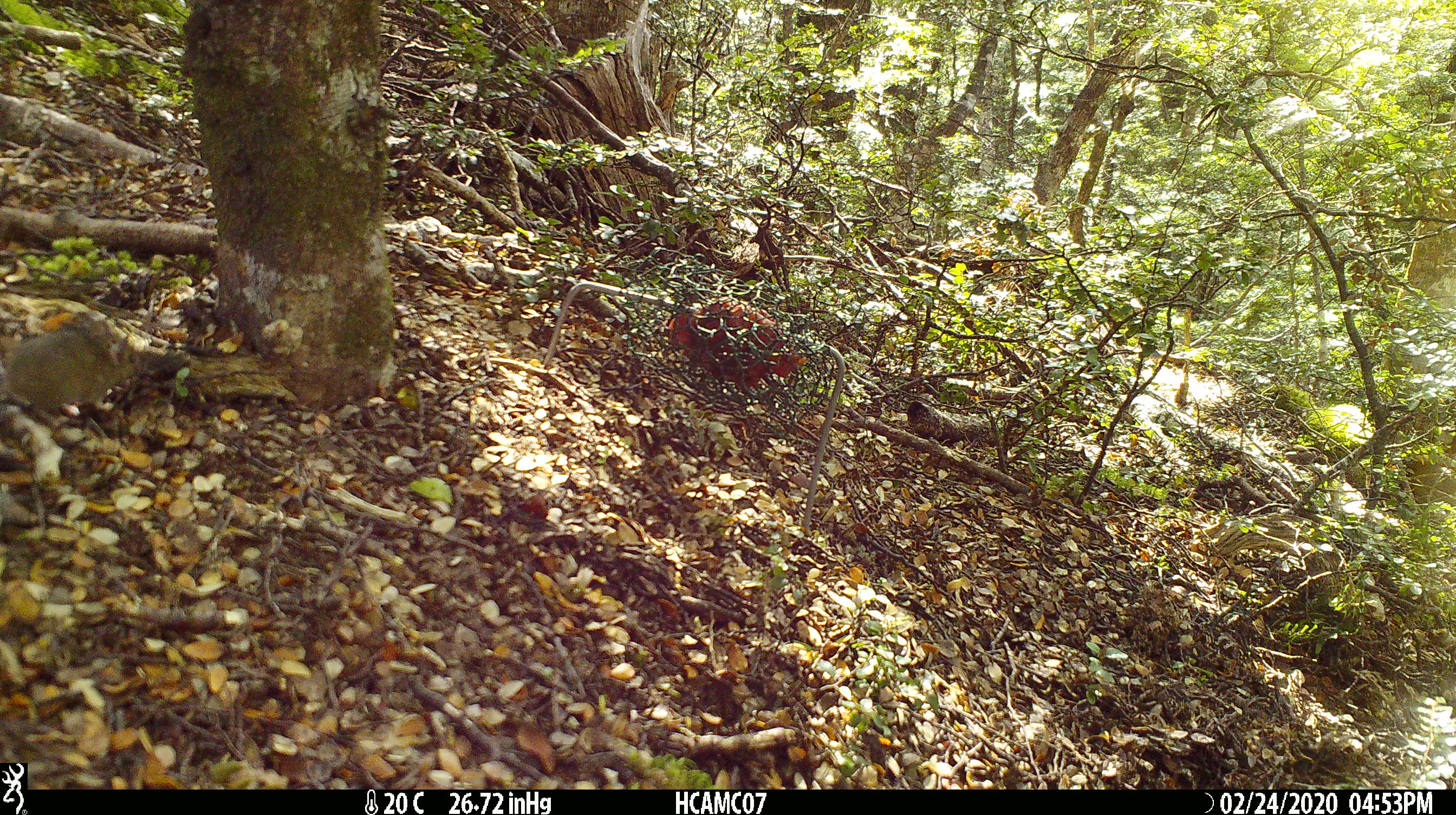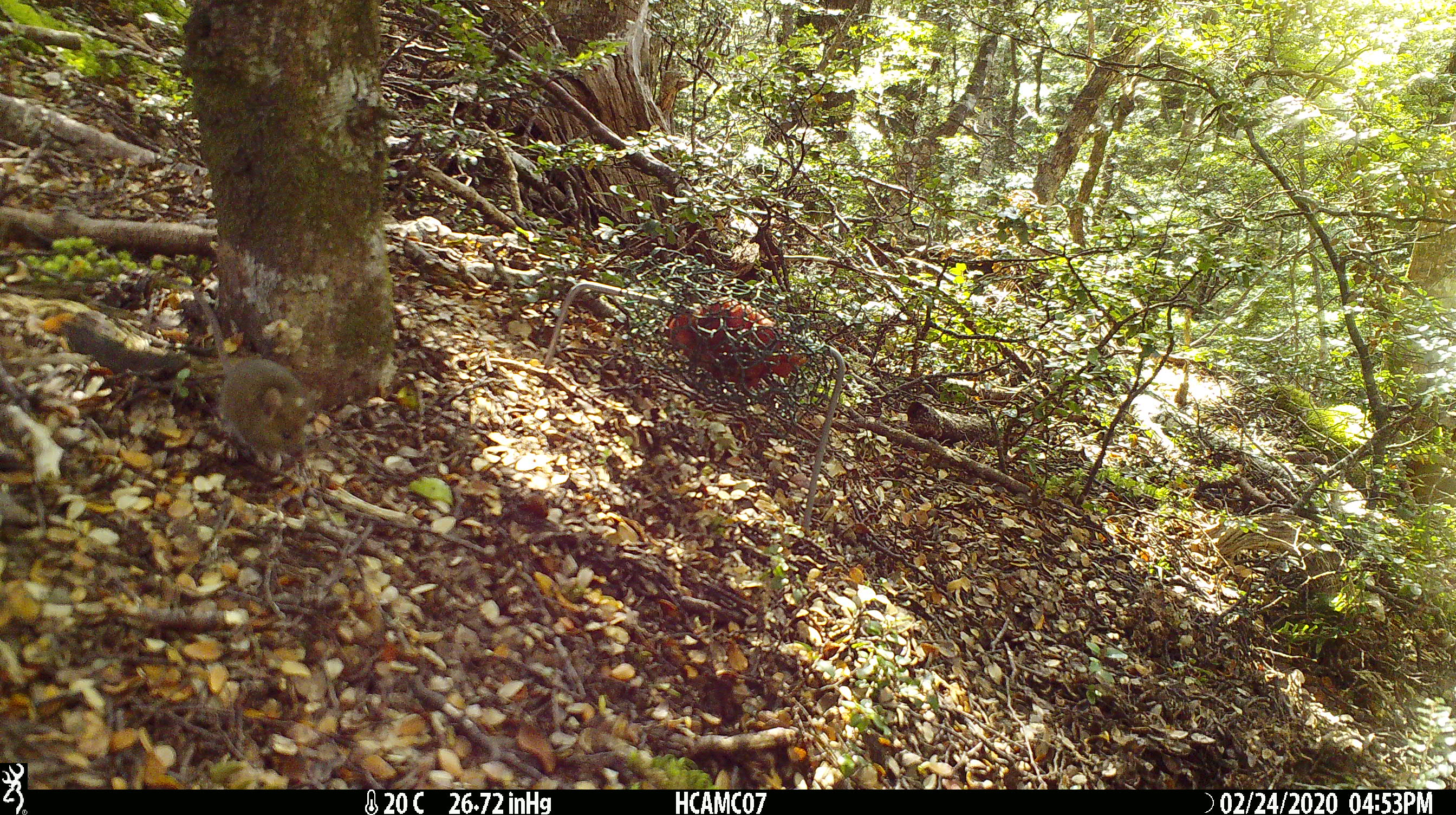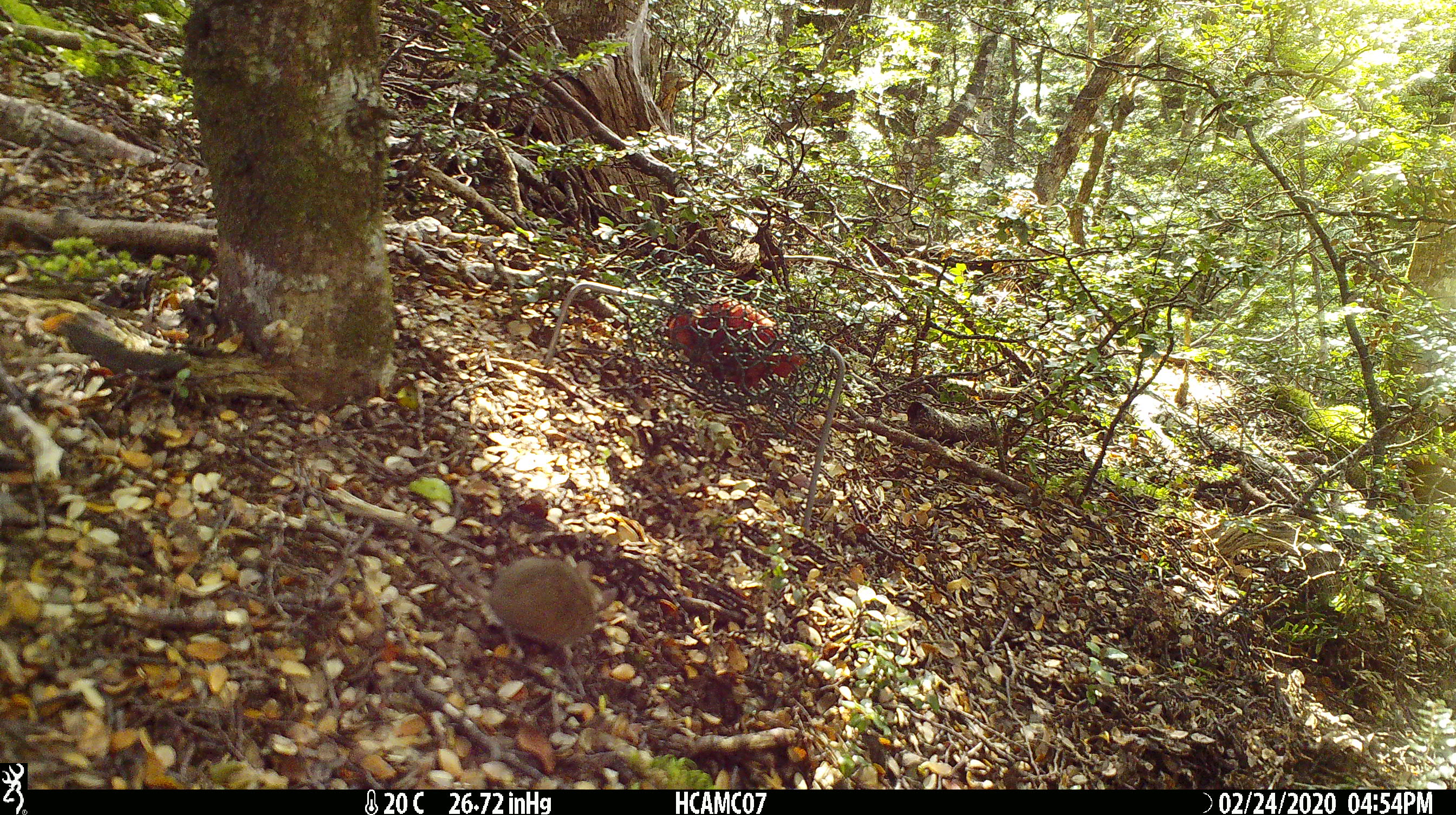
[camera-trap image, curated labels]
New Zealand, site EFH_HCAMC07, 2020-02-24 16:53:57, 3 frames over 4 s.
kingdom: Animalia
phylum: Chordata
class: Mammalia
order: Rodentia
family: Muridae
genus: Mus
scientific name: Mus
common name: mouse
Mouse (Mus).